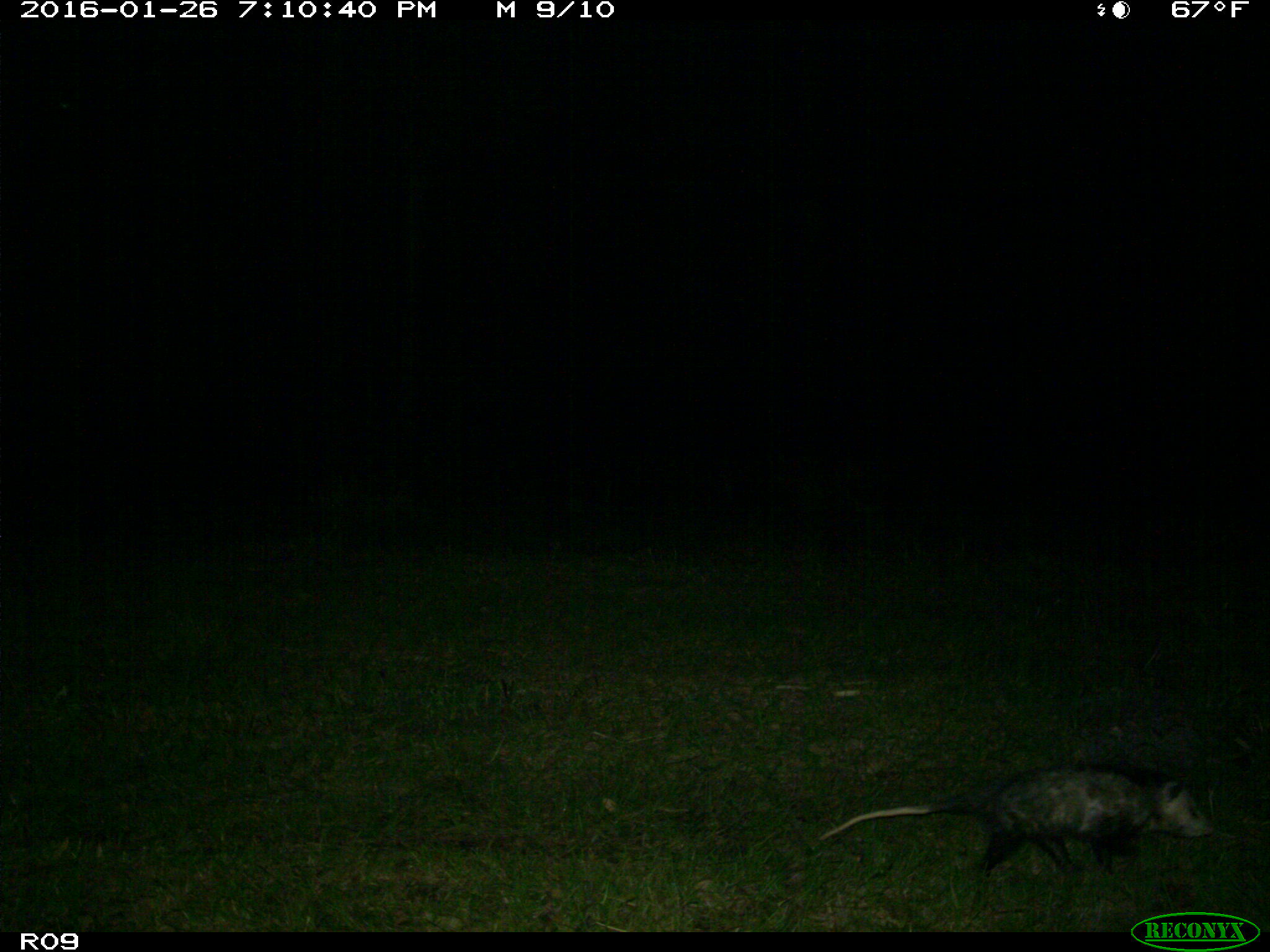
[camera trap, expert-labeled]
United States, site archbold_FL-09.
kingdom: Animalia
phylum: Chordata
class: Mammalia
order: Didelphimorphia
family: Didelphidae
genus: Didelphis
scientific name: Didelphis virginiana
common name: virginia opossum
Didelphis virginiana (virginia opossum).